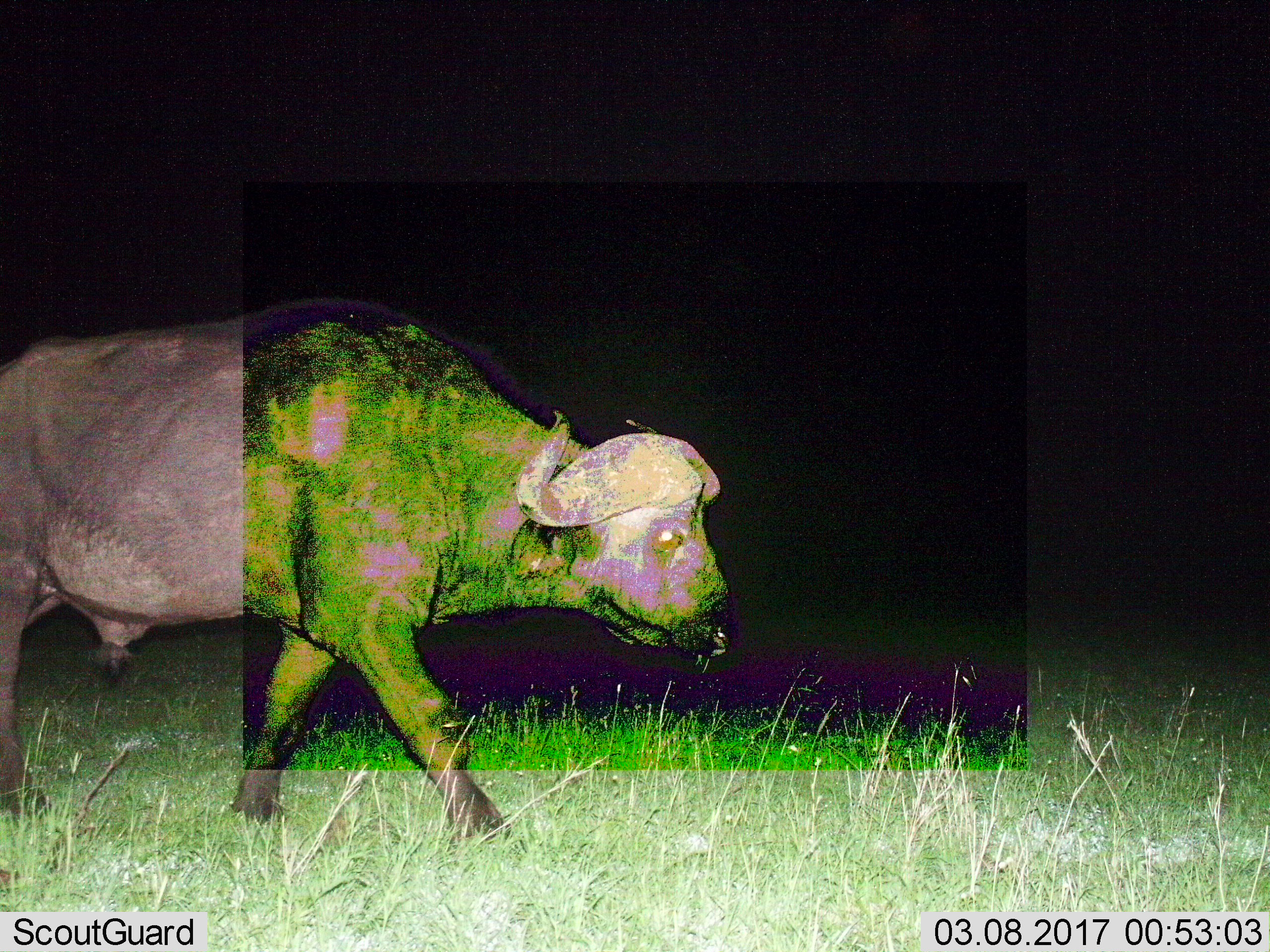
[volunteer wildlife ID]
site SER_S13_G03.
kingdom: Animalia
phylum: Chordata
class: Mammalia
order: Artiodactyla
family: Bovidae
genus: Syncerus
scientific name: Syncerus caffer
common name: african buffalo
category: buffalo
Buffalo (african buffalo) (Syncerus caffer), count 1. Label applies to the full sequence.